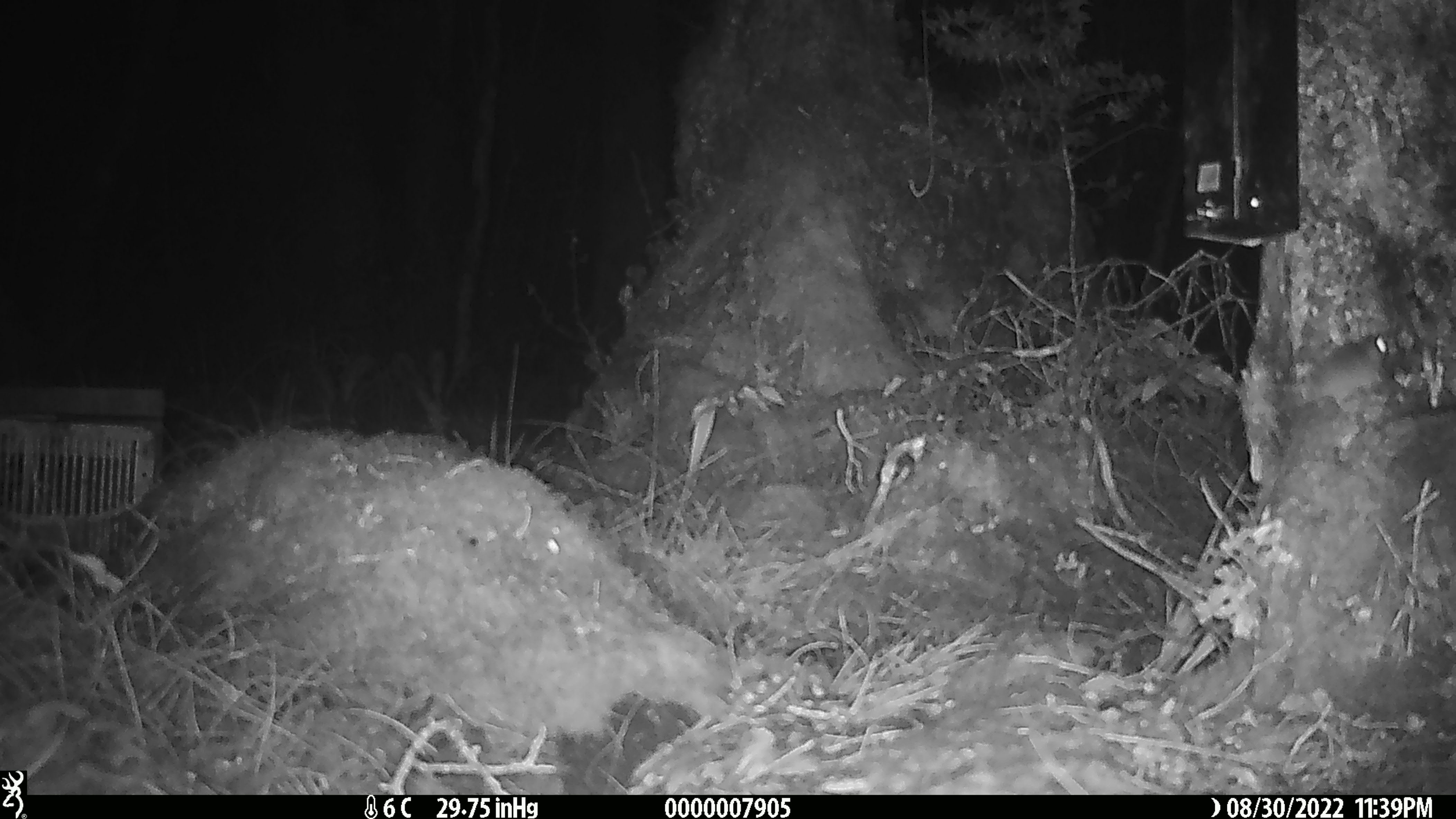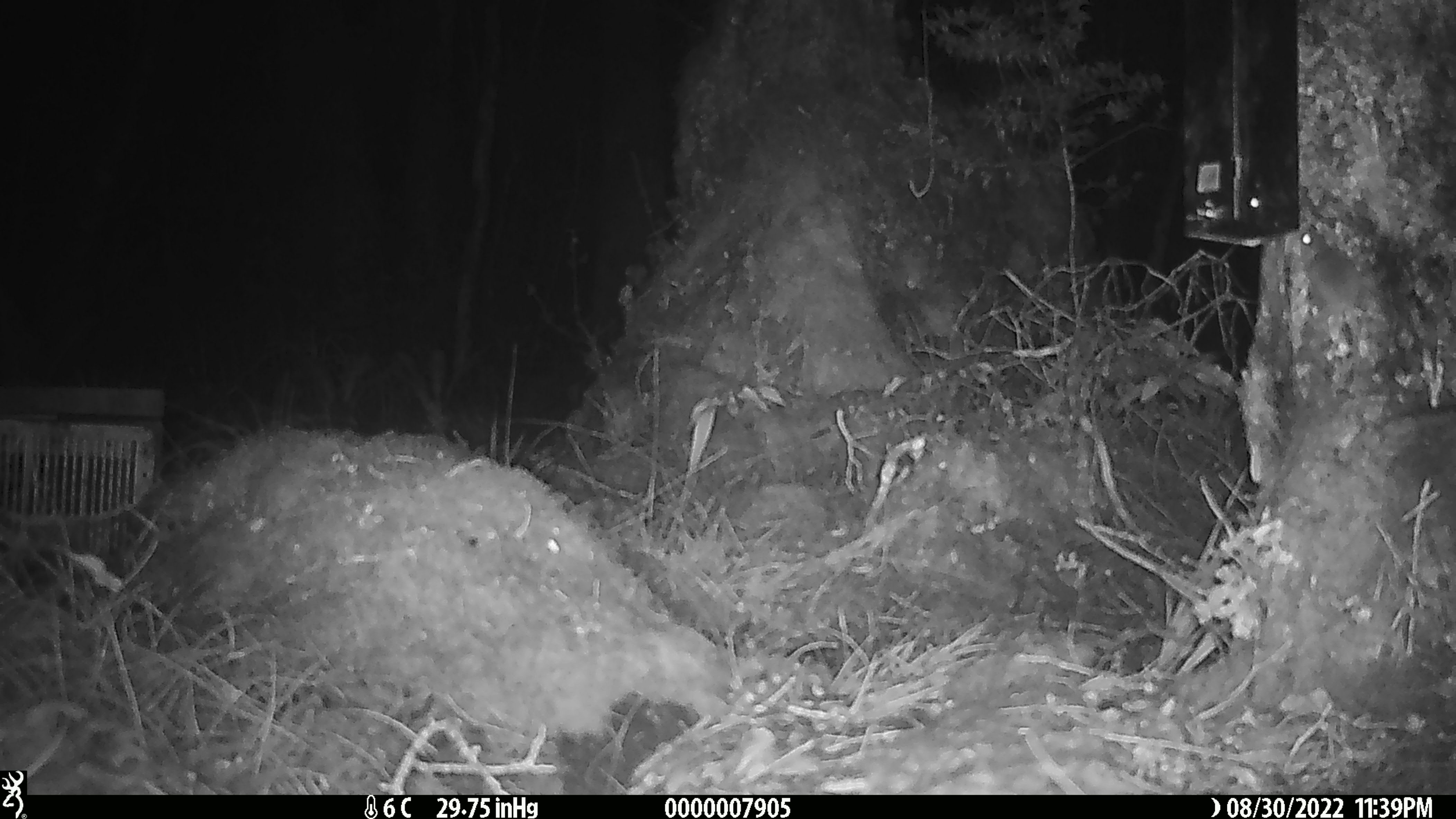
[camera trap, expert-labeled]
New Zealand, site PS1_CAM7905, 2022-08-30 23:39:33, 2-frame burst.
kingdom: Animalia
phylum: Chordata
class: Mammalia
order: Rodentia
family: Muridae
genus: Mus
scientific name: Mus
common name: mouse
Mouse (Mus).